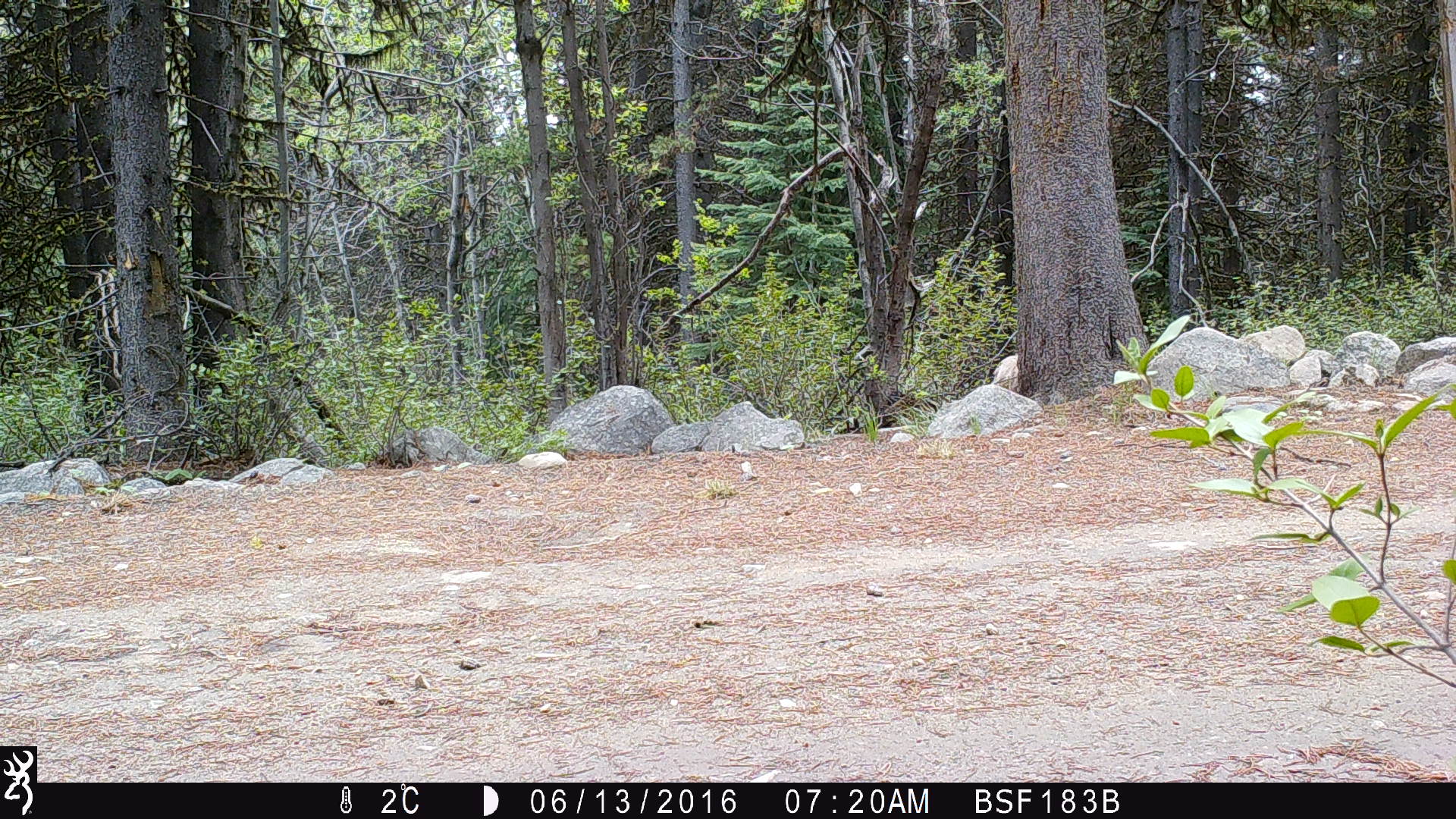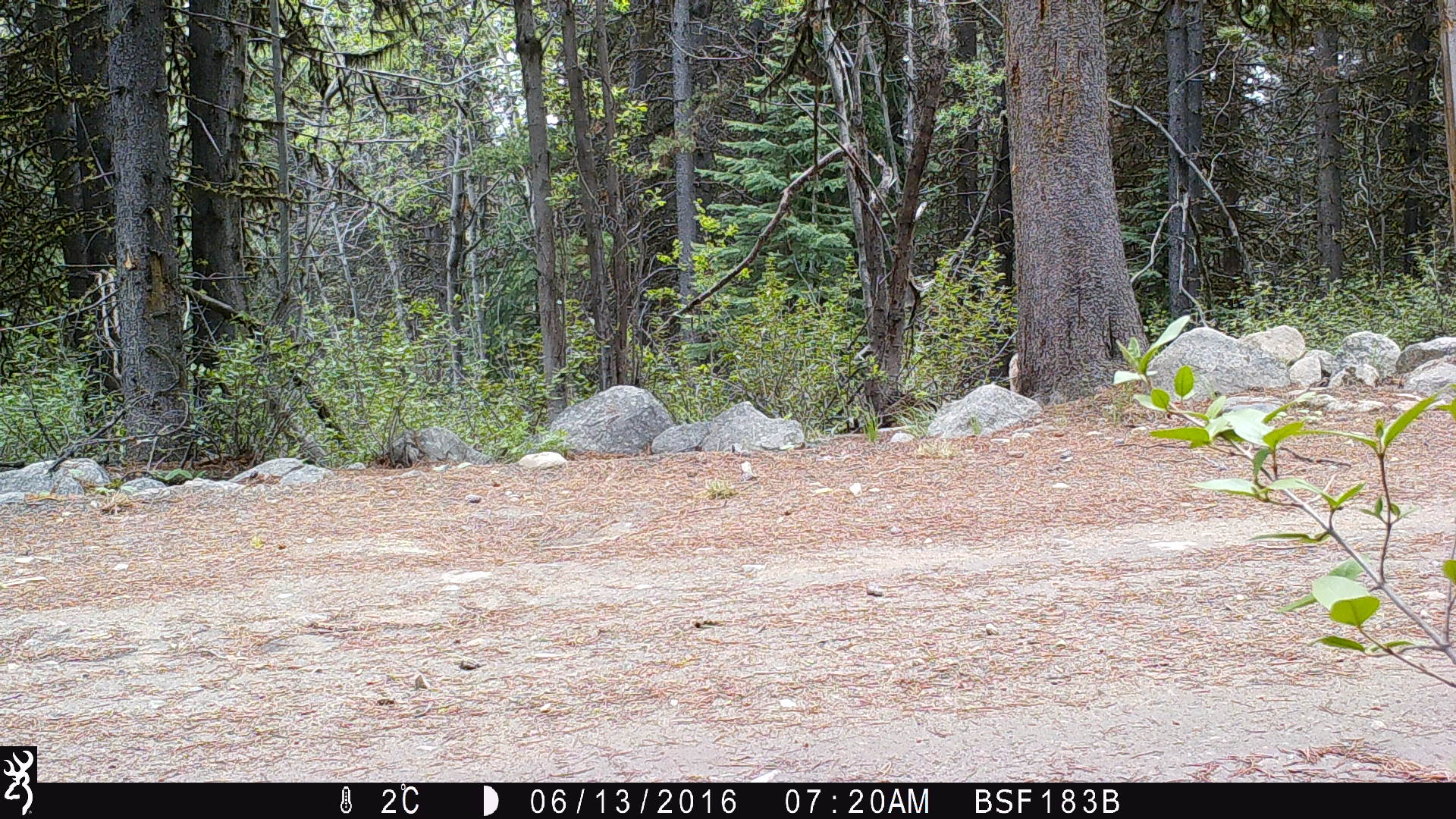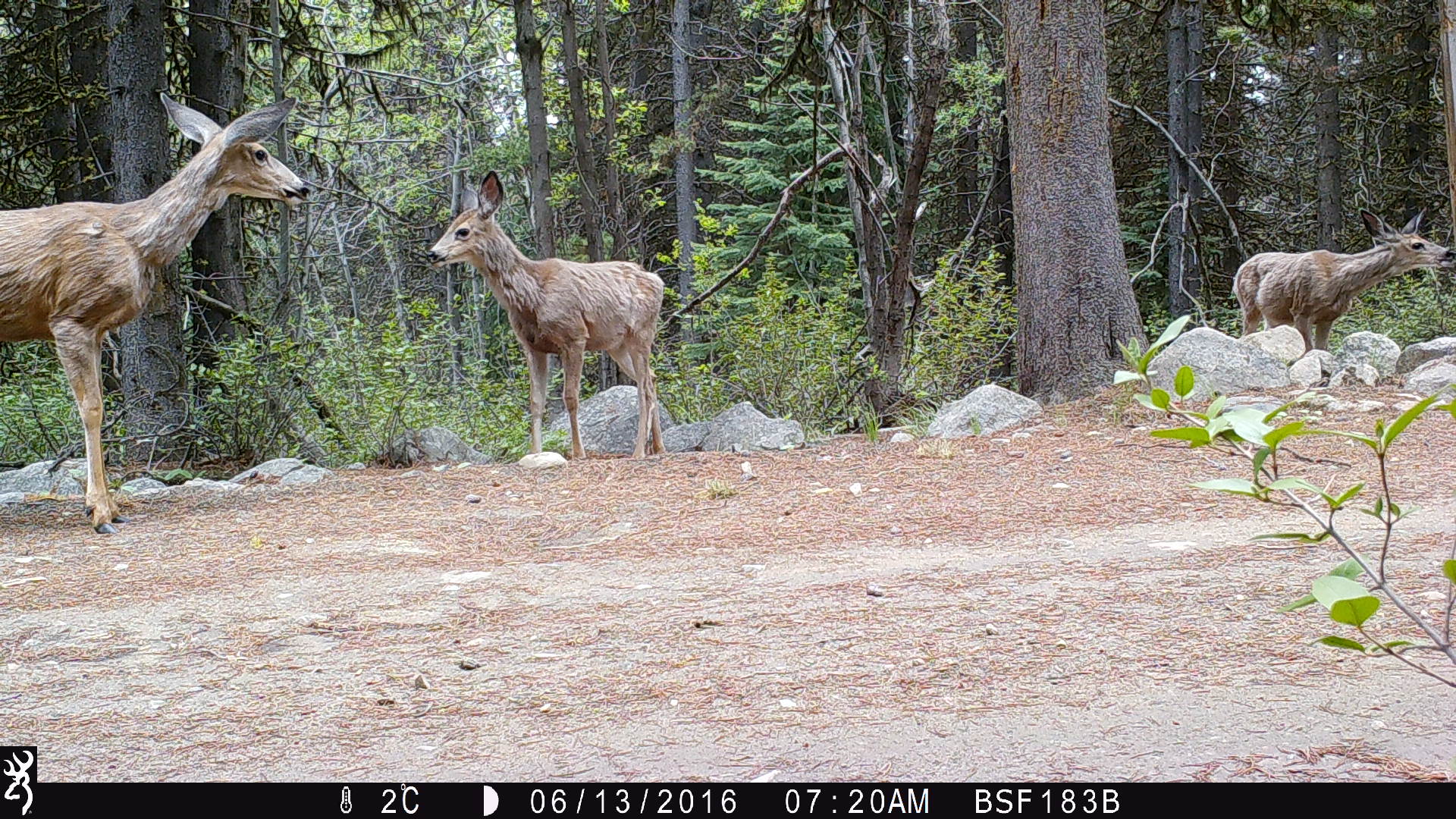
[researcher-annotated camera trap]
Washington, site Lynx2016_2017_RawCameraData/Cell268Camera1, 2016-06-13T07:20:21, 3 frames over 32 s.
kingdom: Animalia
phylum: Chordata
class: Mammalia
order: Artiodactyla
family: Cervidae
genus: Odocoileus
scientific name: Odocoileus hemionus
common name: mule deer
Odocoileus hemionus (mule deer). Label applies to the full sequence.